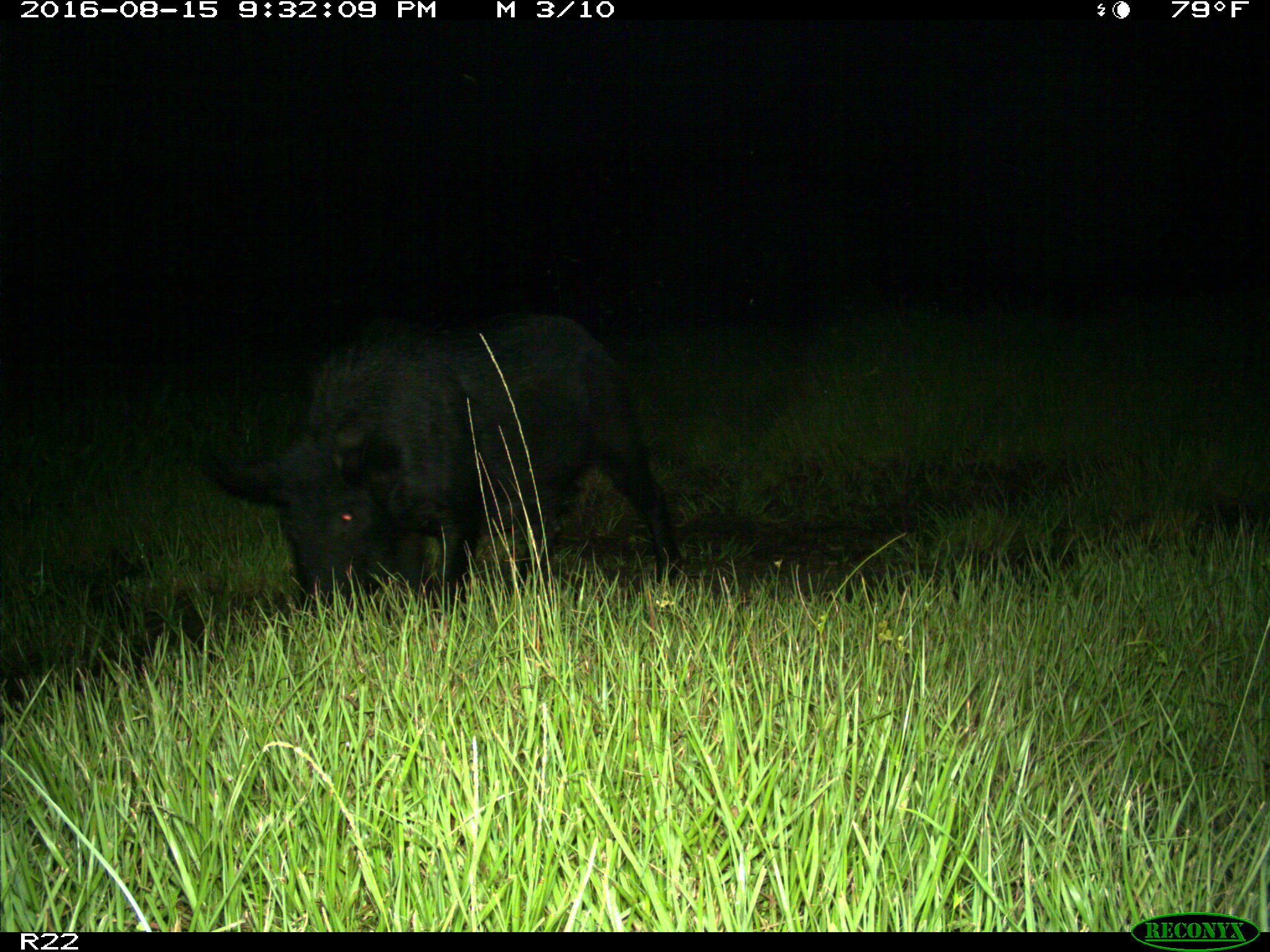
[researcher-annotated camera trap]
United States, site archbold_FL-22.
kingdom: Animalia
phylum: Chordata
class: Mammalia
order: Artiodactyla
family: Suidae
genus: Sus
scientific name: Sus scrofa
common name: wild boar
Sus scrofa (wild boar).